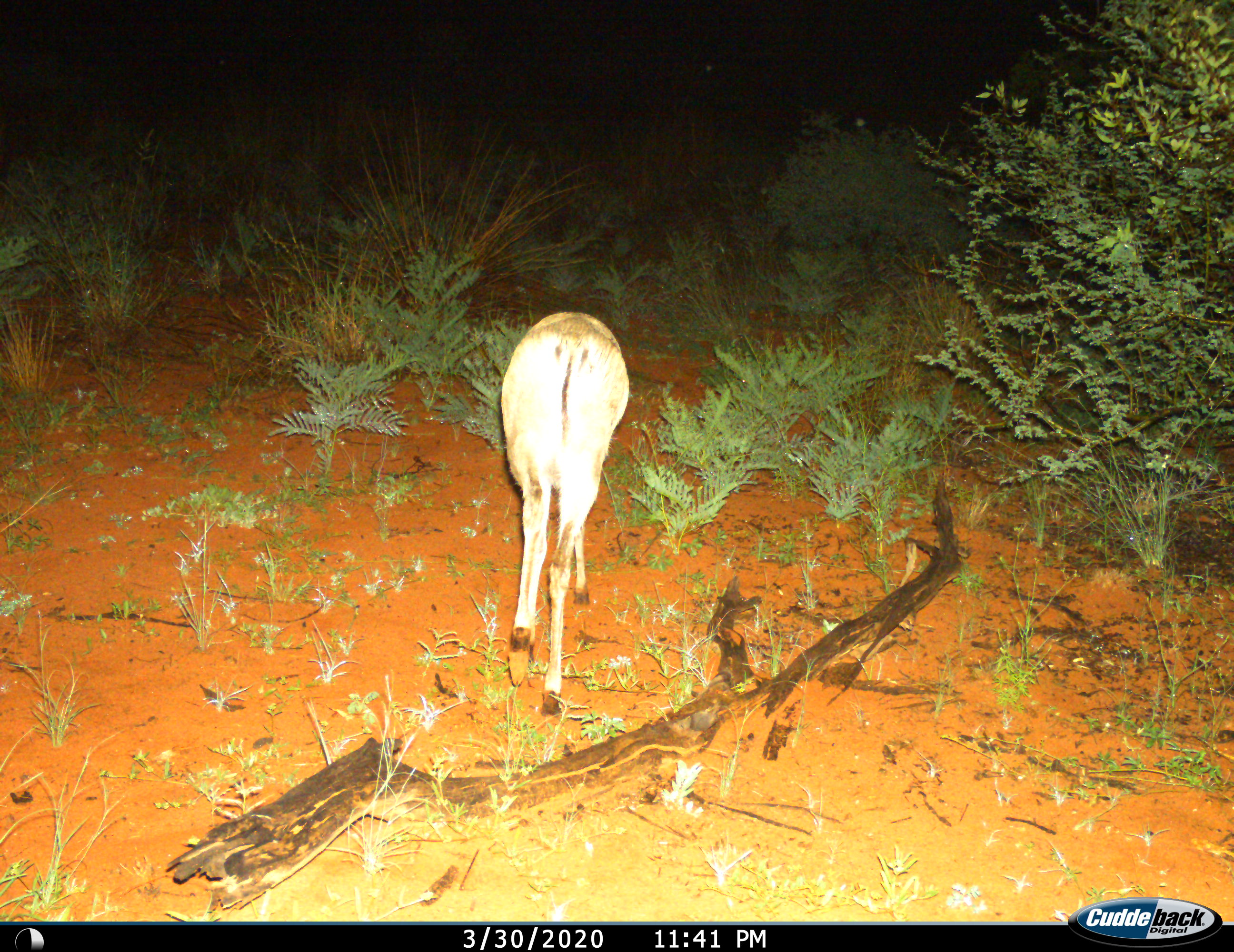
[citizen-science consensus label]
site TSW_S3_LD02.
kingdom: Animalia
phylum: Chordata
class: Mammalia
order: Artiodactyla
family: Bovidae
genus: Sylvicapra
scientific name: Sylvicapra grimmia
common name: common duiker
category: duikercommongrey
Duikercommongrey (common duiker) (Sylvicapra grimmia), count 1. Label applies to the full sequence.